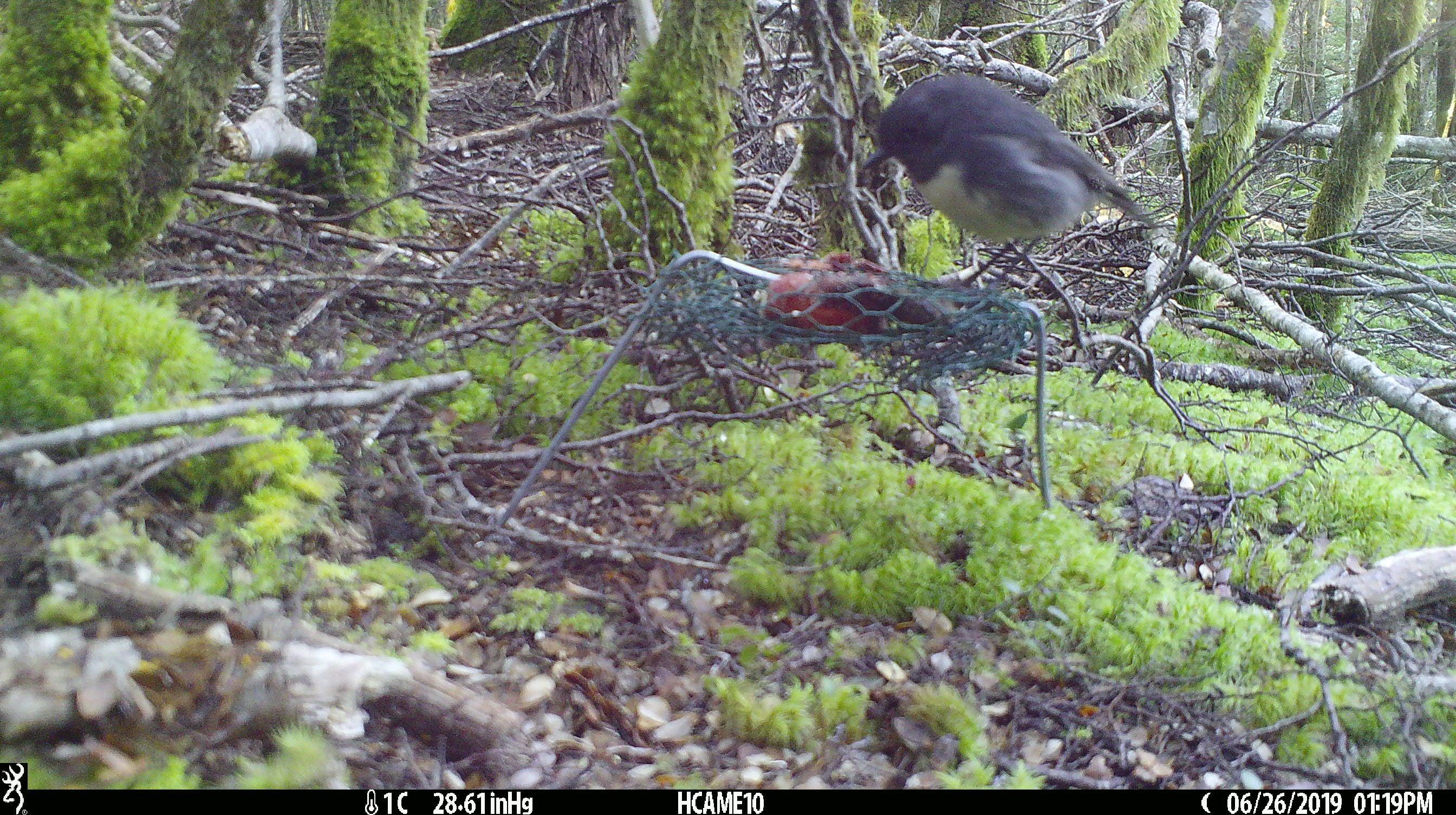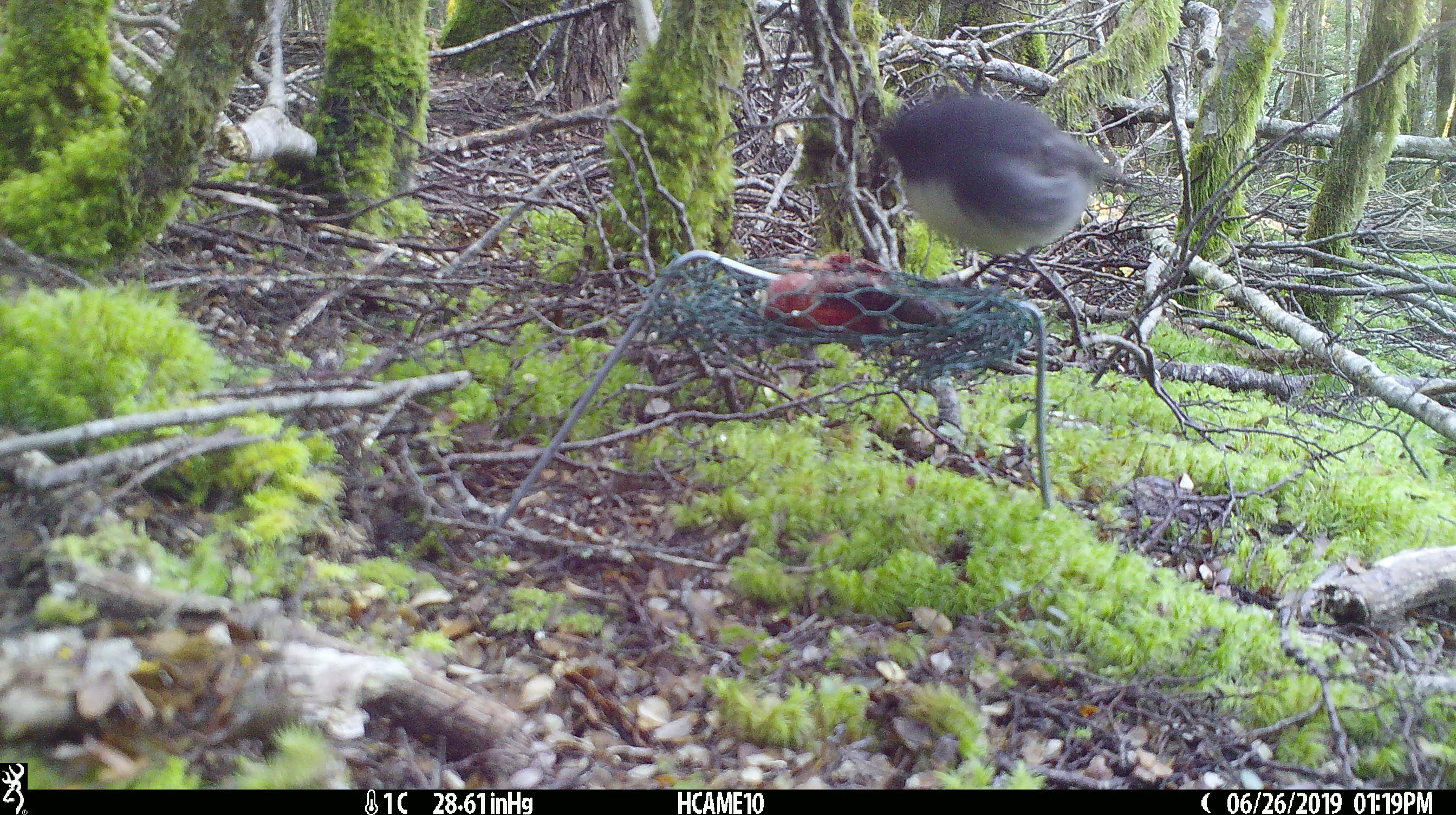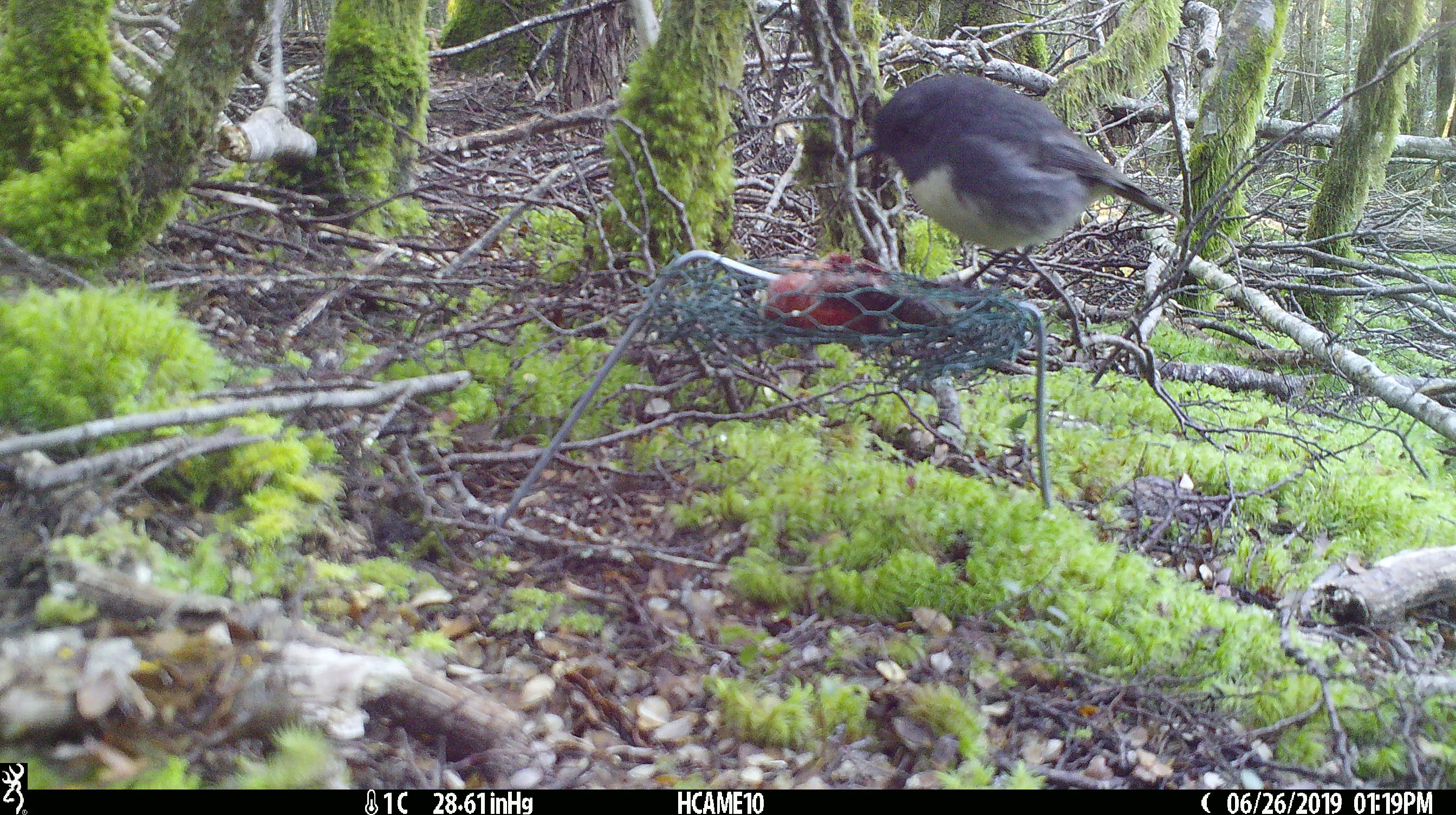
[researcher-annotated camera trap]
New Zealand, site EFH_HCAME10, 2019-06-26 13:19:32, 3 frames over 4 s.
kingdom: Animalia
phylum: Chordata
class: Aves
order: Passeriformes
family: Petroicidae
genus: Petroica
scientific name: Petroica australis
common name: new zealand robin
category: robin